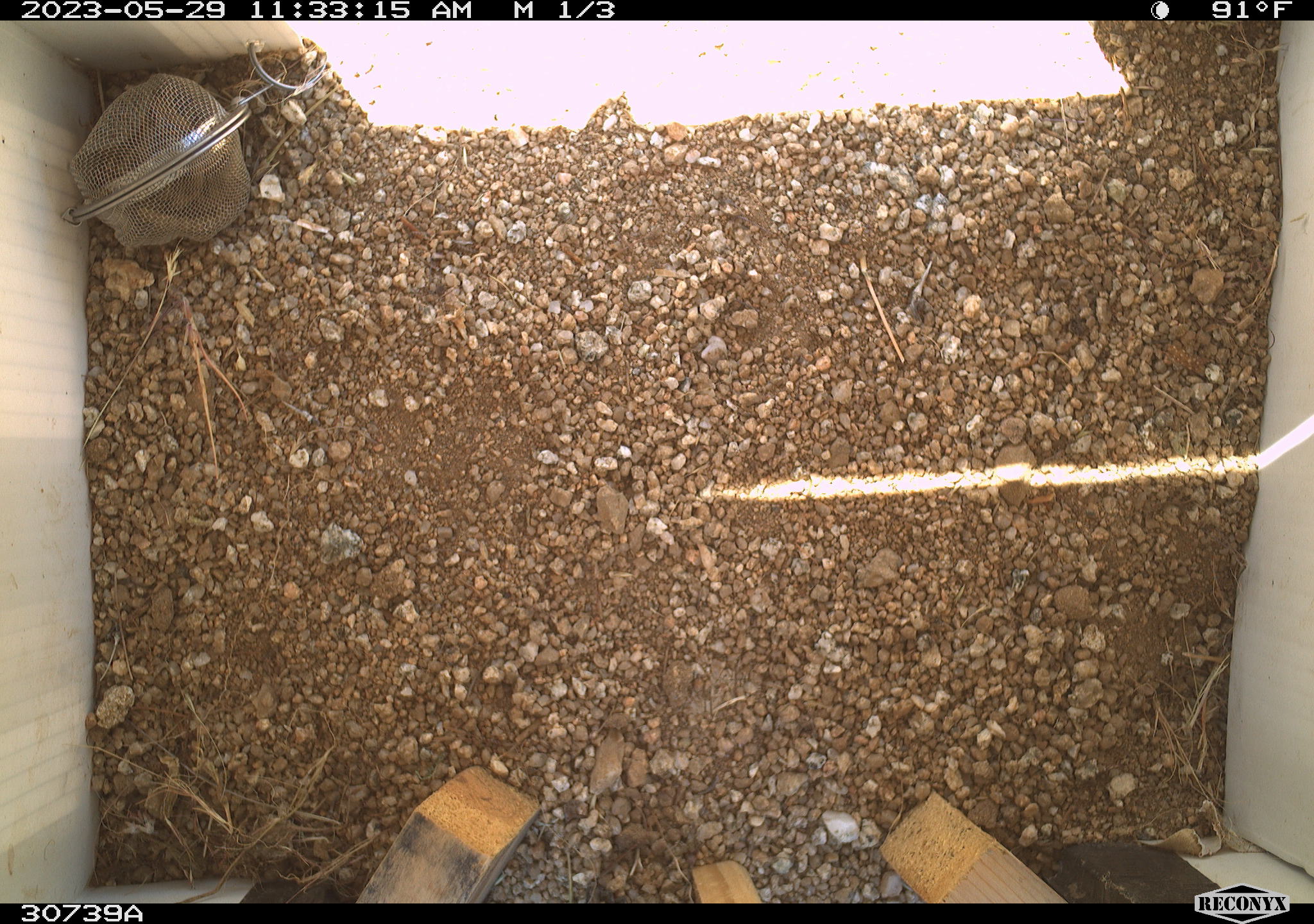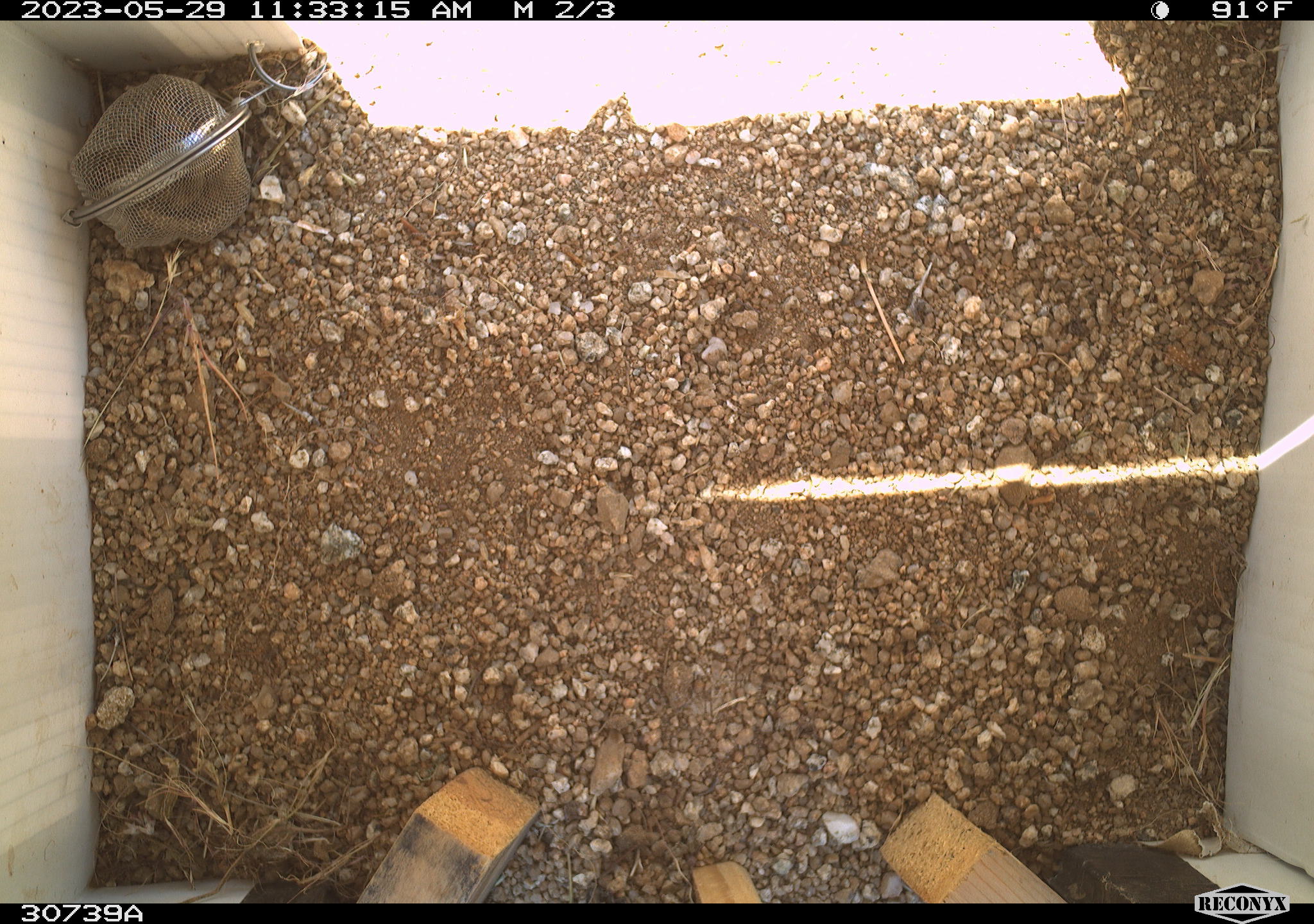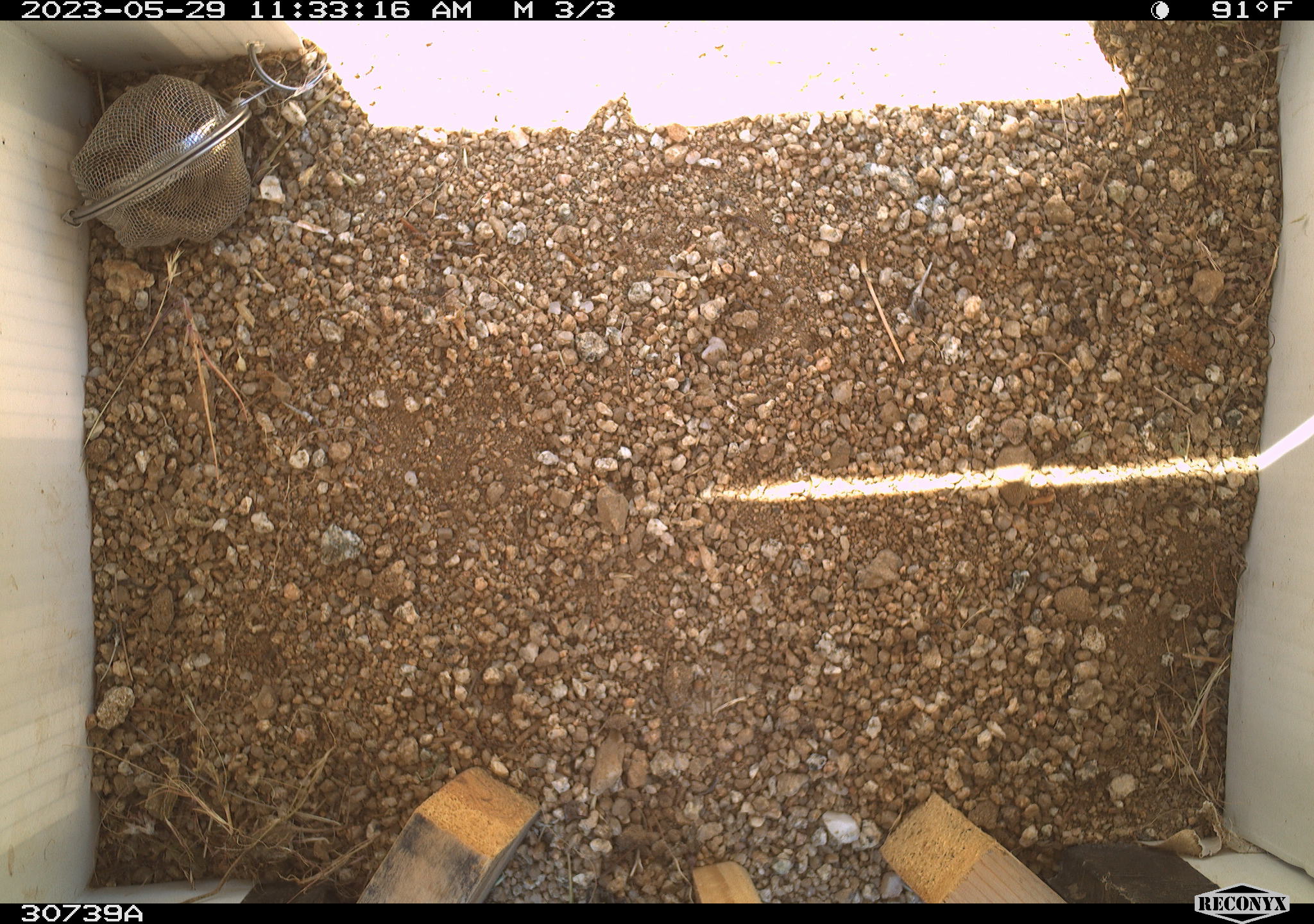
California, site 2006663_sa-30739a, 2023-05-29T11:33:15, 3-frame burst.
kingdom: Animalia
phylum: Chordata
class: Mammalia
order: Rodentia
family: Sciuridae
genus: Ammospermophilus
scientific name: Ammospermophilus leucurus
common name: white-tailed antelope squirrel